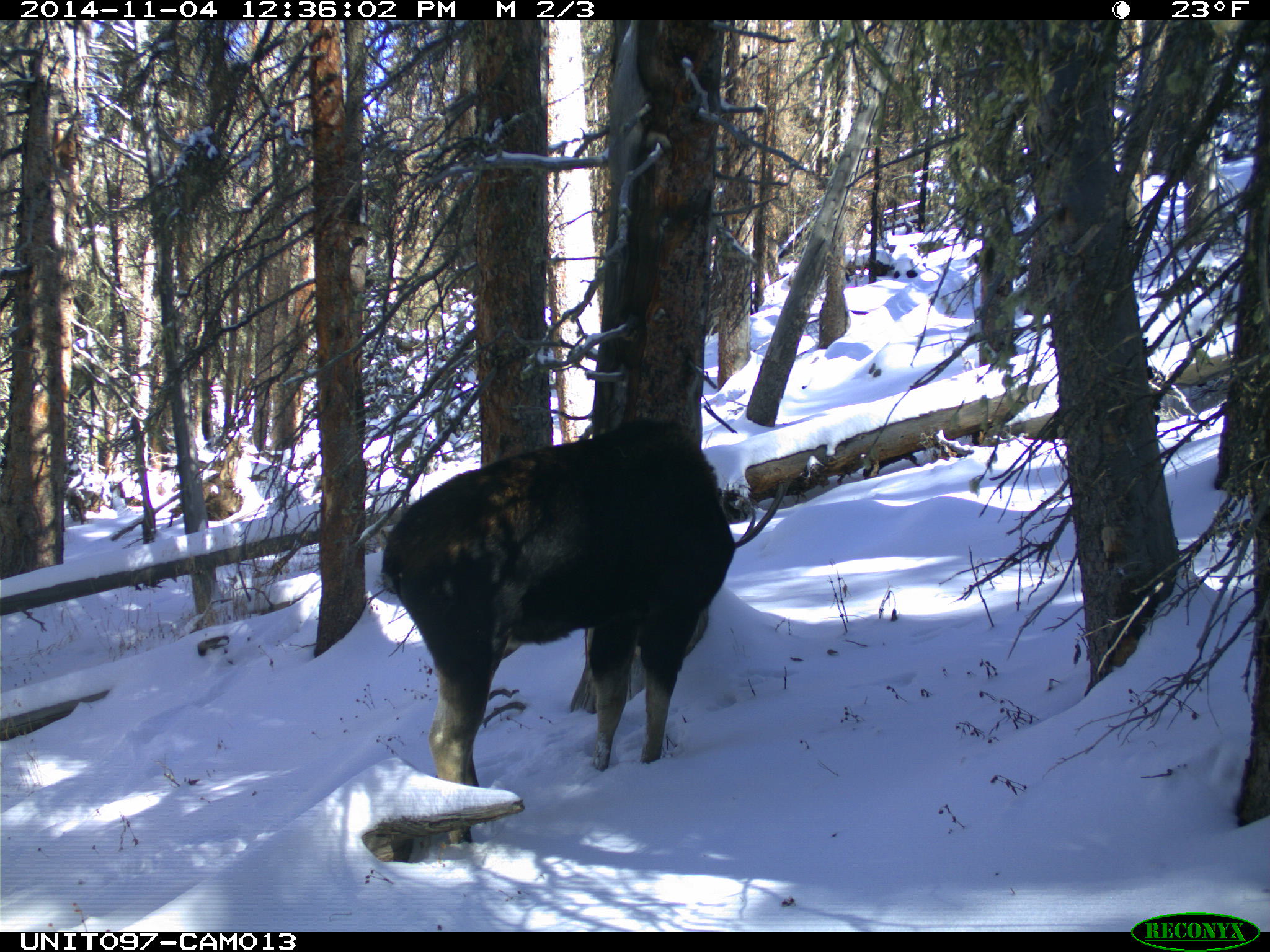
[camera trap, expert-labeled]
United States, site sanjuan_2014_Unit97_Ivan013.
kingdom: Animalia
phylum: Chordata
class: Mammalia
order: Artiodactyla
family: Cervidae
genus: Alces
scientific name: Alces alces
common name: moose